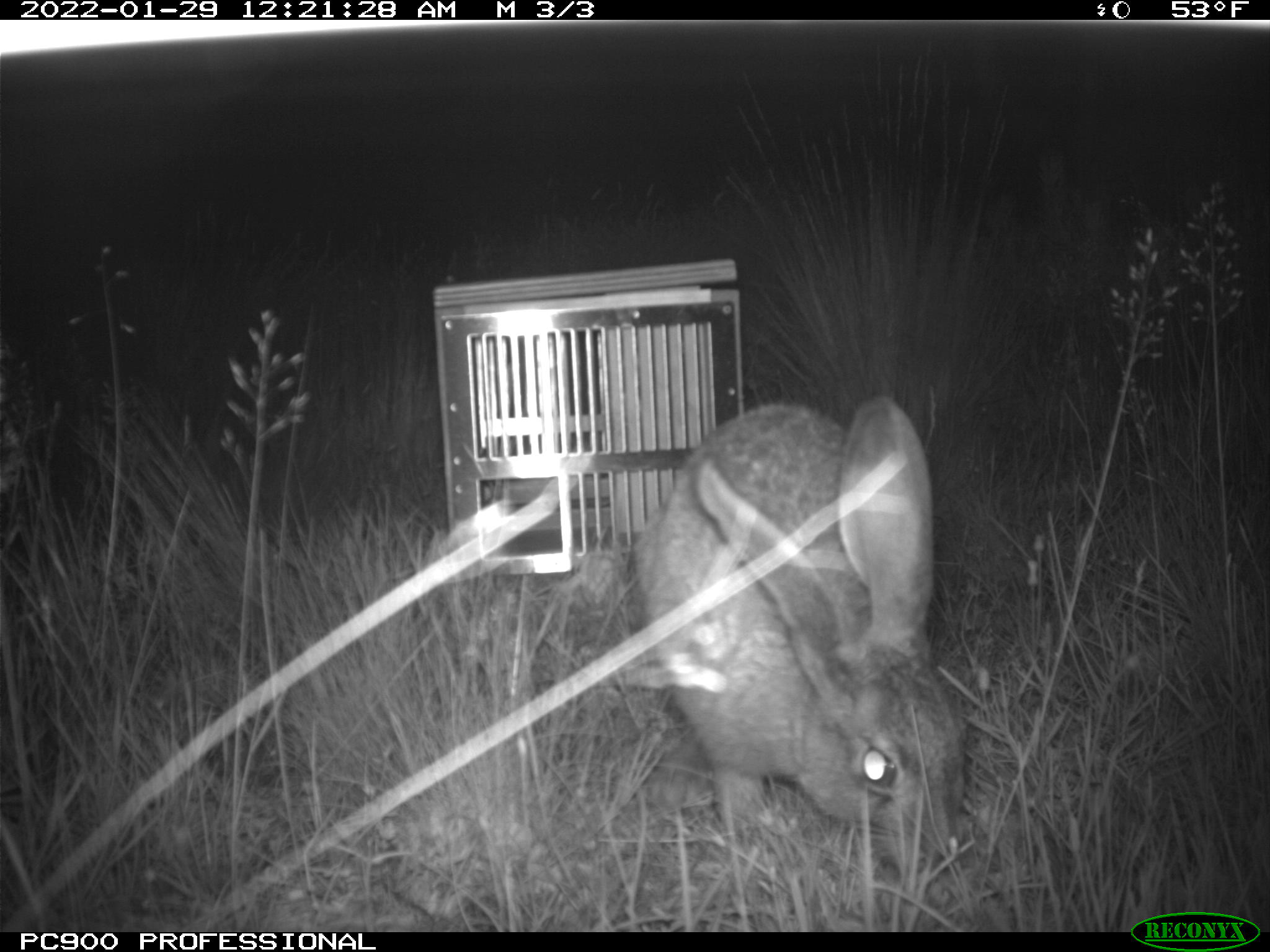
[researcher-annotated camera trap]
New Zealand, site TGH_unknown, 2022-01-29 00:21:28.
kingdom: Animalia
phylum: Chordata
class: Mammalia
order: Lagomorpha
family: Leporidae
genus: Lepus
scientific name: Lepus europaeus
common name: brown hare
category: hare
Hare (brown hare) (Lepus europaeus).